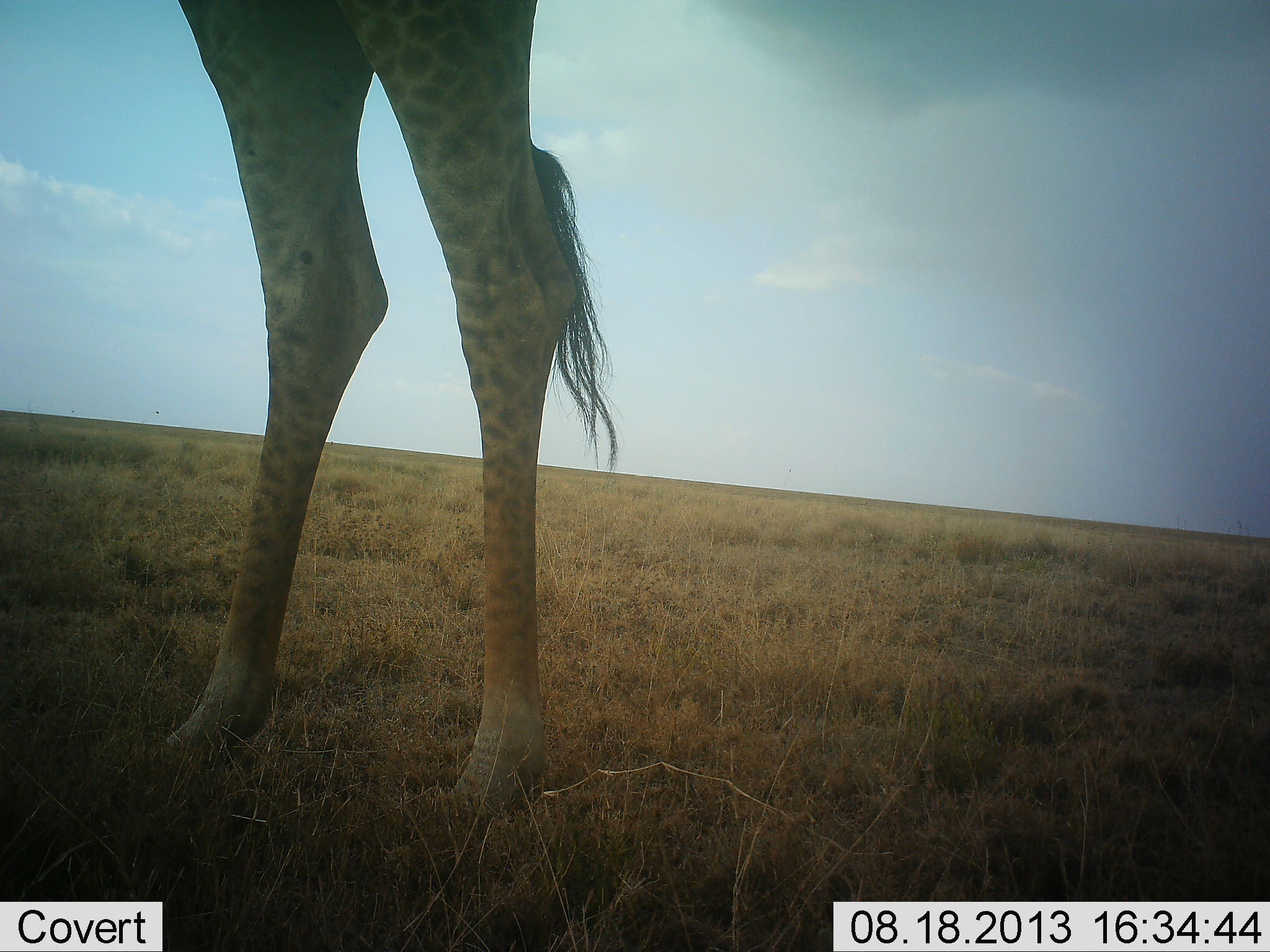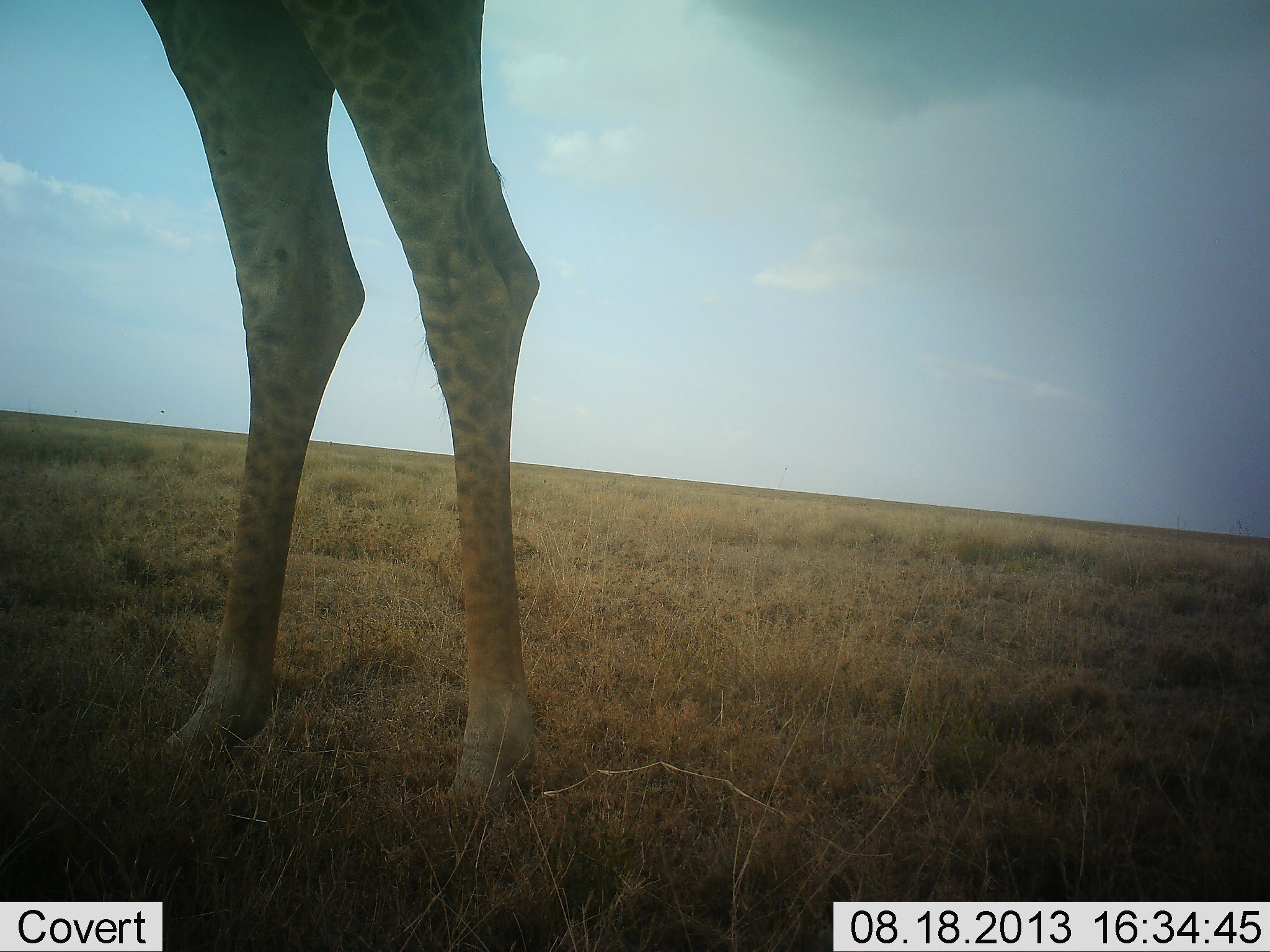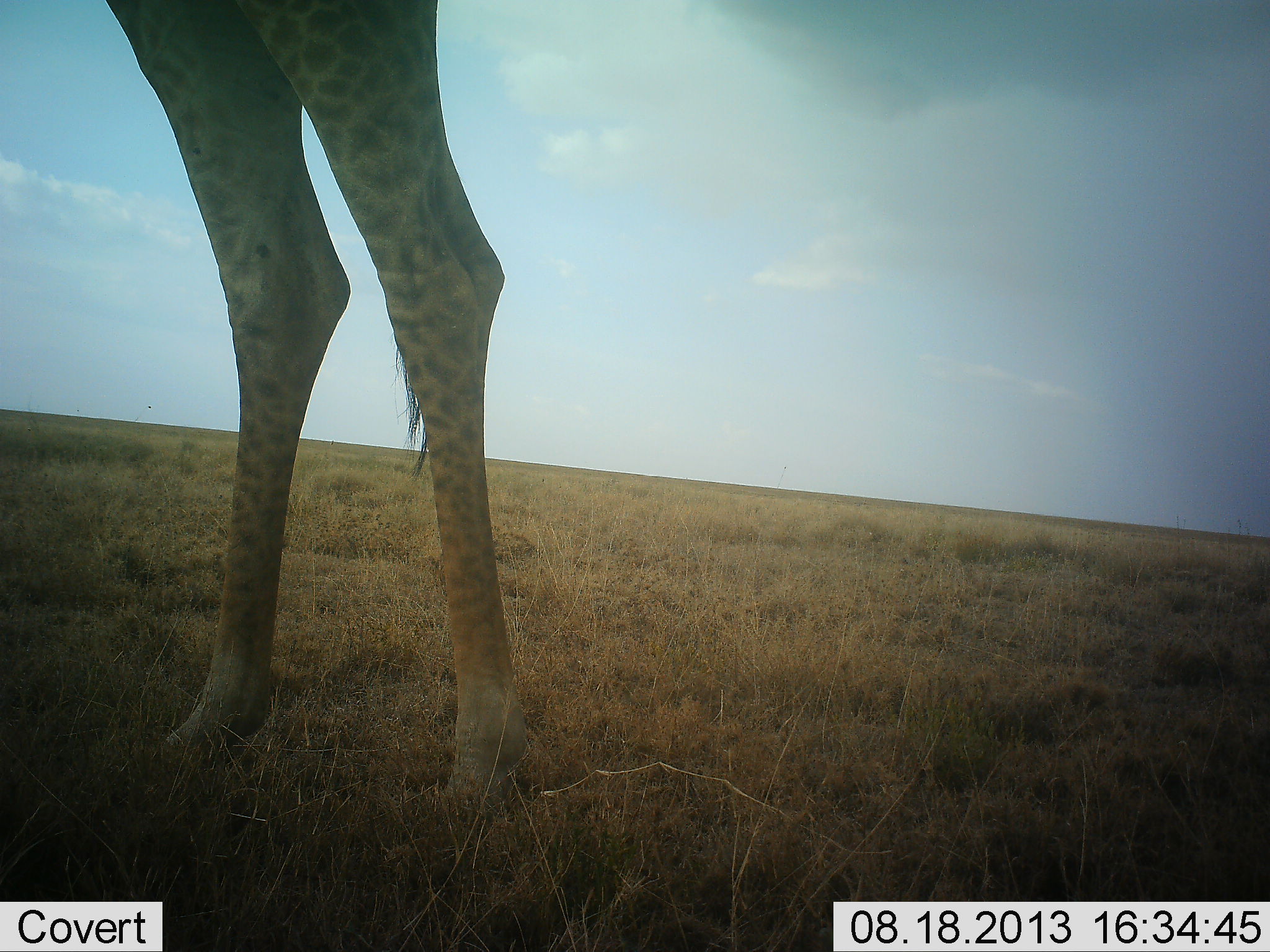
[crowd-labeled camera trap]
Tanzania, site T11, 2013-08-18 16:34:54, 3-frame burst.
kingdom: Animalia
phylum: Chordata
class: Mammalia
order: Artiodactyla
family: Giraffidae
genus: Giraffa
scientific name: Giraffa camelopardalis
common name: giraffe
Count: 1.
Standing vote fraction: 100%.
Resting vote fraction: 0%.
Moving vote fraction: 0%.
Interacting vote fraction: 0%.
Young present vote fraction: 0%.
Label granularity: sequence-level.